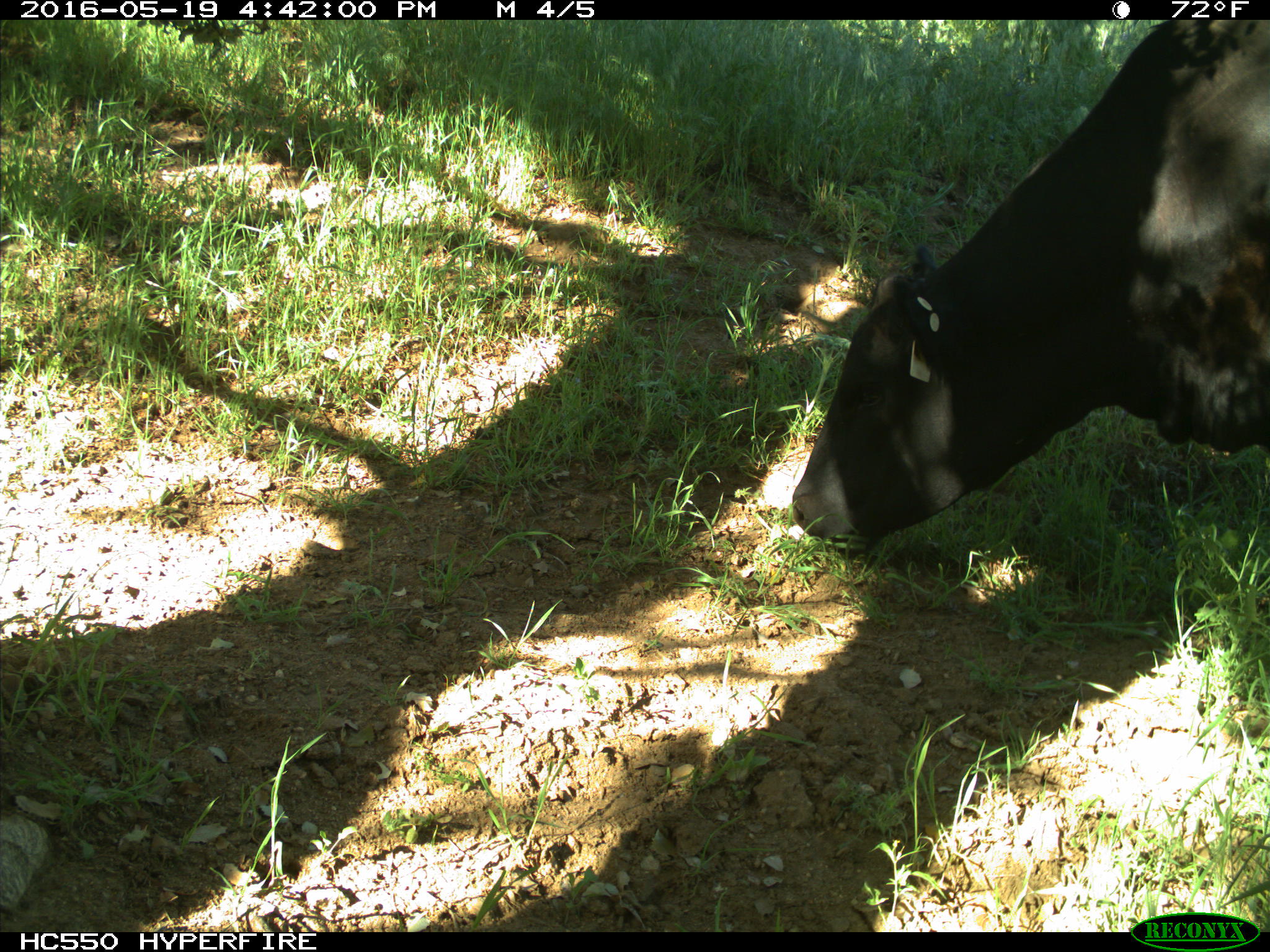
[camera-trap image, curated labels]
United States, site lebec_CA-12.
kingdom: Animalia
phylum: Chordata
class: Mammalia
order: Artiodactyla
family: Bovidae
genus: Bos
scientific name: Bos taurus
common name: domestic cow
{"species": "Bos taurus (domestic cow)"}